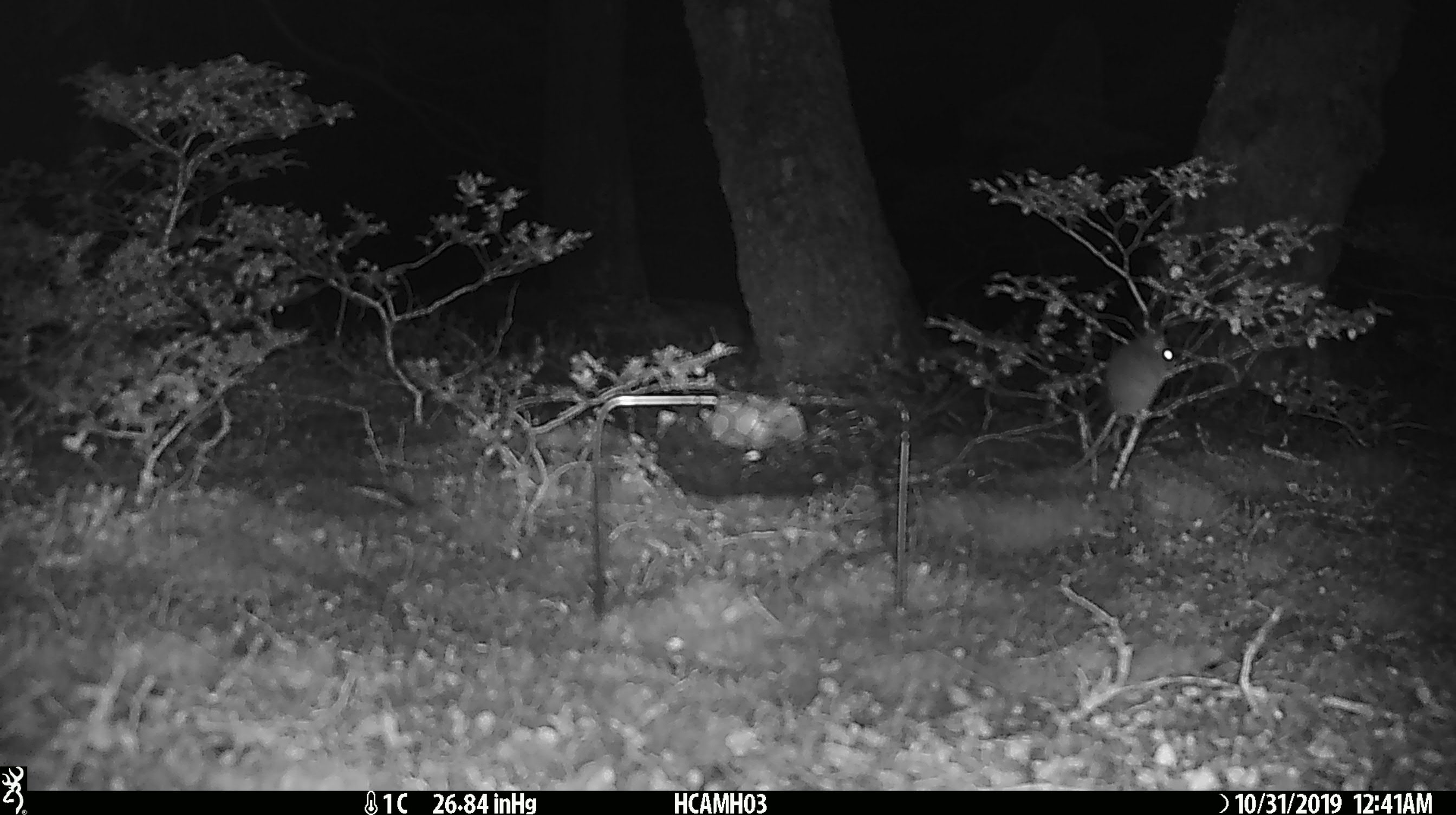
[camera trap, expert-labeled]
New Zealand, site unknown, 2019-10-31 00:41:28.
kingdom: Animalia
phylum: Chordata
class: Mammalia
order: Rodentia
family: Muridae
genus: Mus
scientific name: Mus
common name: mouse